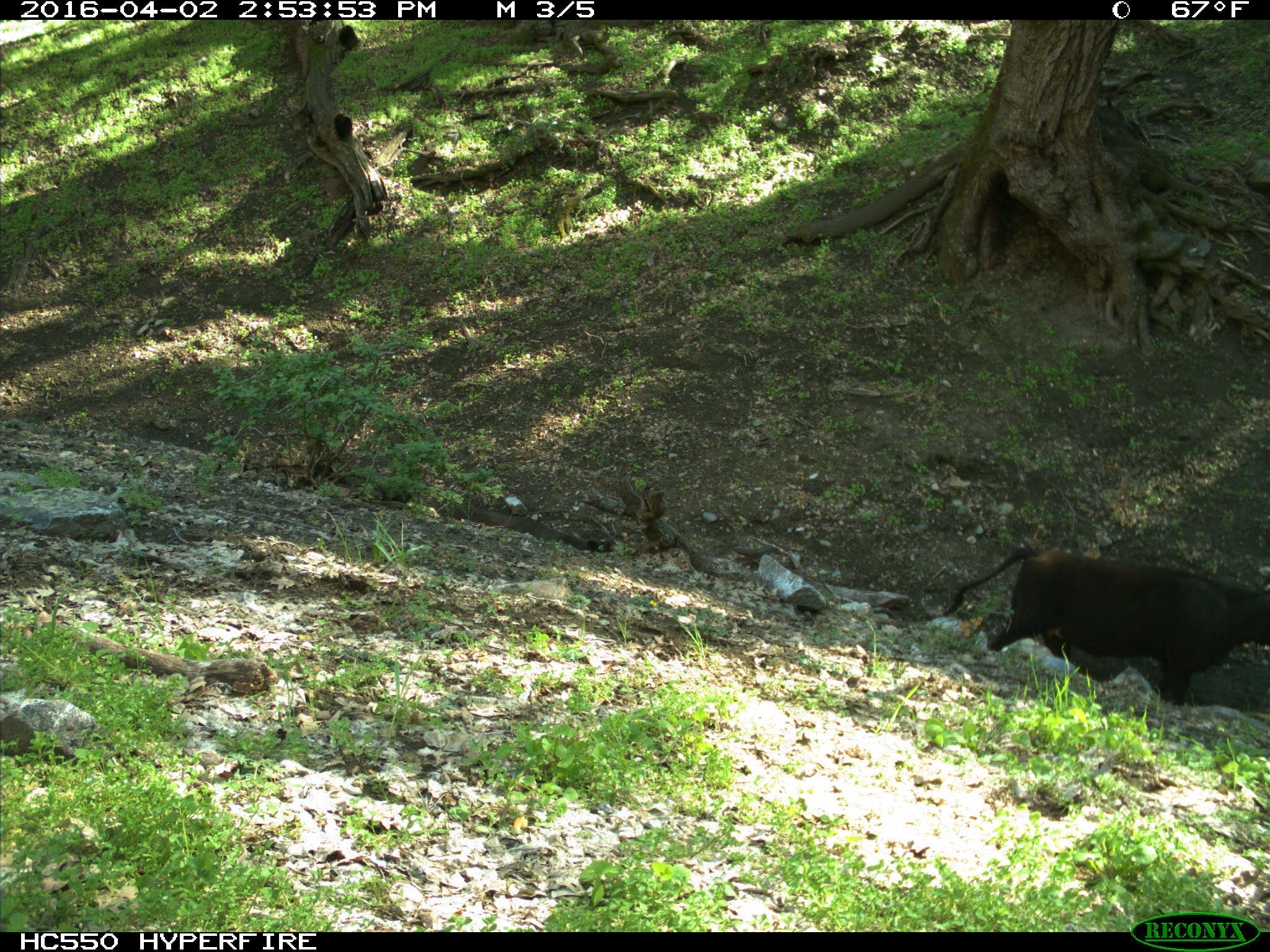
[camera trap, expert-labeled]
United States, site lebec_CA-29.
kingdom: Animalia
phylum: Chordata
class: Mammalia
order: Artiodactyla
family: Bovidae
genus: Bos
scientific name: Bos taurus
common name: domestic cow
Bos taurus (domestic cow).